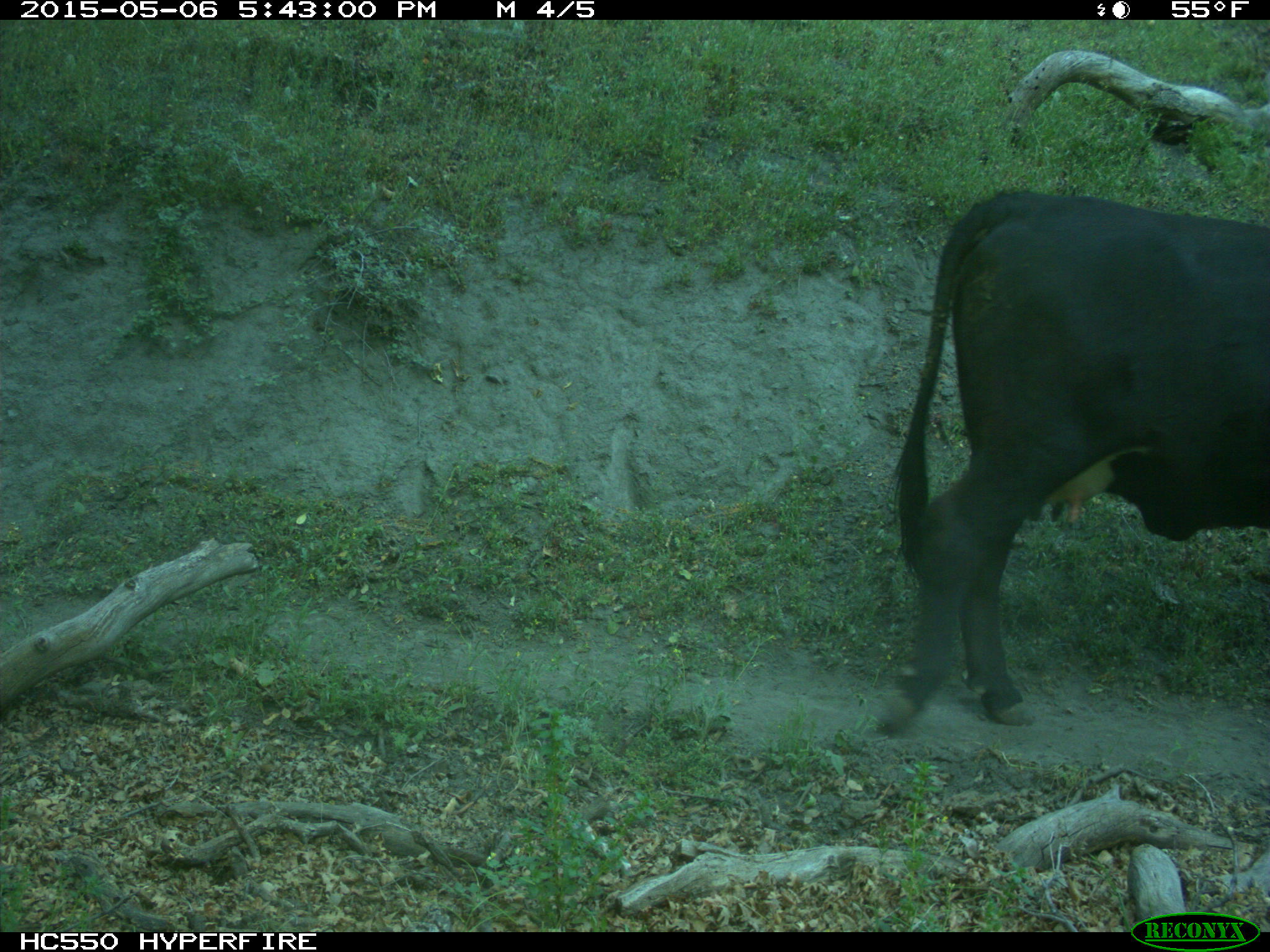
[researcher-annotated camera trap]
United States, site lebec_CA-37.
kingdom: Animalia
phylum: Chordata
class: Mammalia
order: Artiodactyla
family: Bovidae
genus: Bos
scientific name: Bos taurus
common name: domestic cow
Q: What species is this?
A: Bos taurus (domestic cow).